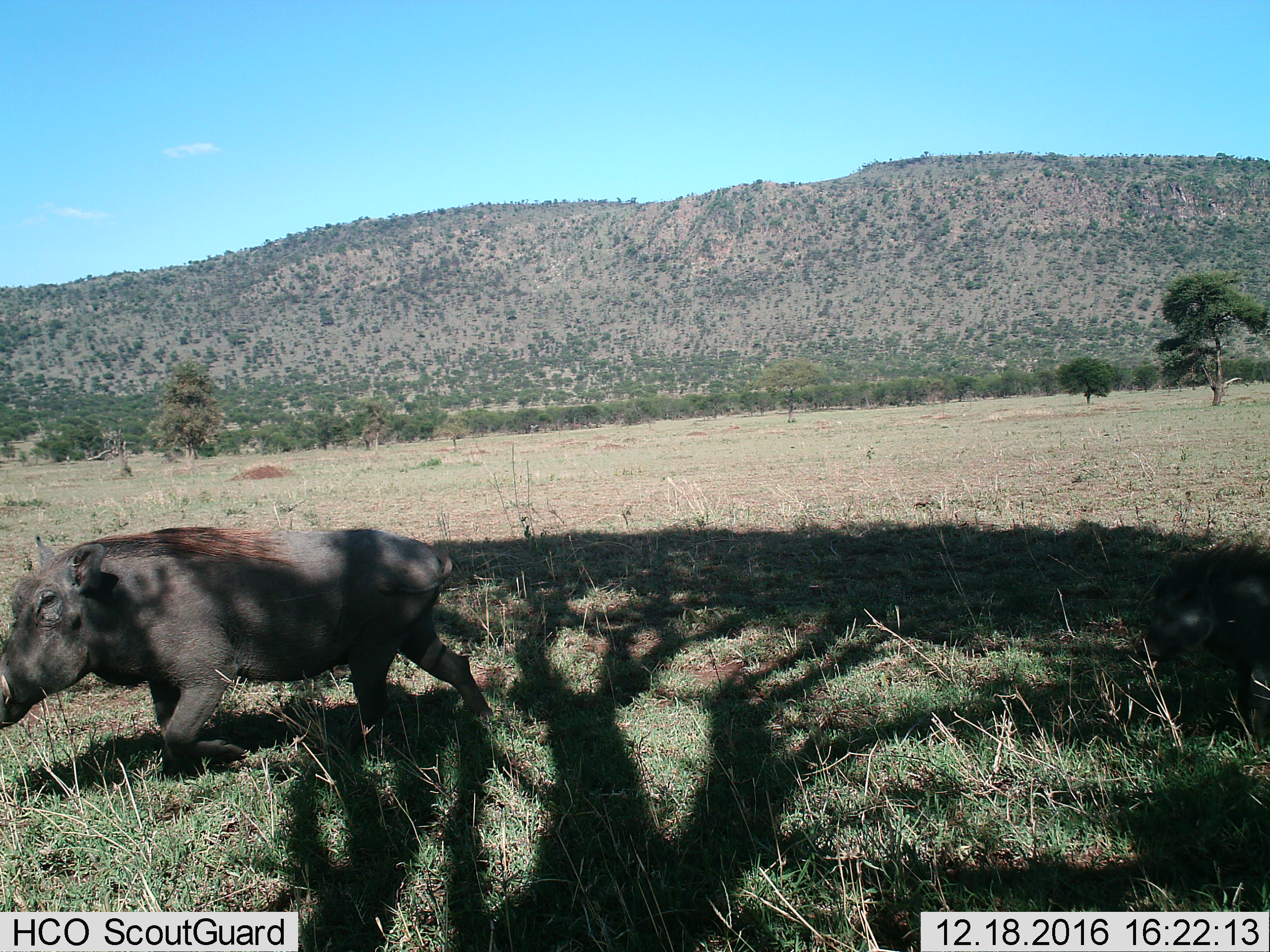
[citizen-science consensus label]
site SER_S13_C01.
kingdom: Animalia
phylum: Chordata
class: Mammalia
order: Artiodactyla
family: Suidae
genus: Phacochoerus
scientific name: Phacochoerus africanus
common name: warthog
Warthog (Phacochoerus africanus), count 2. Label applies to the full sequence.